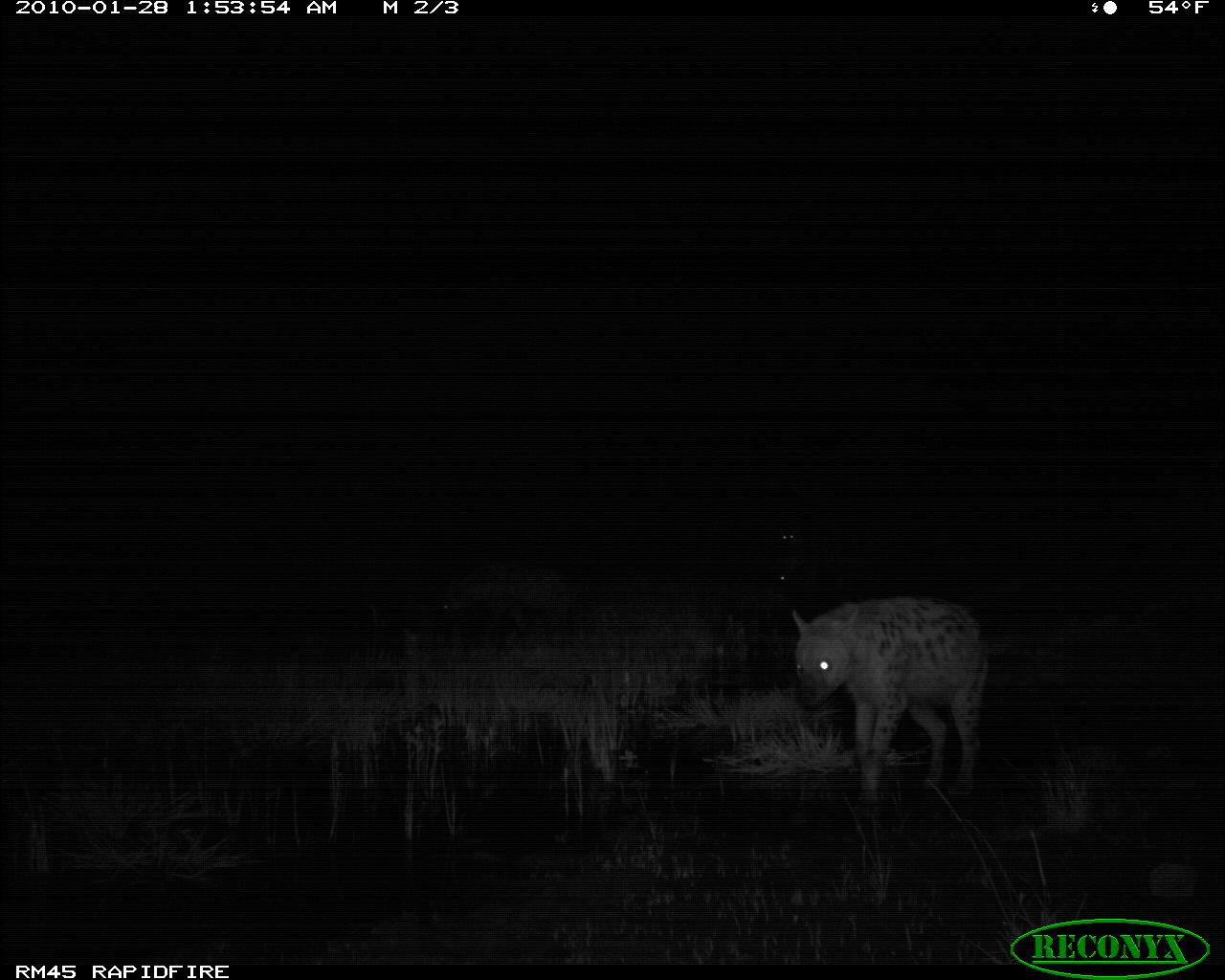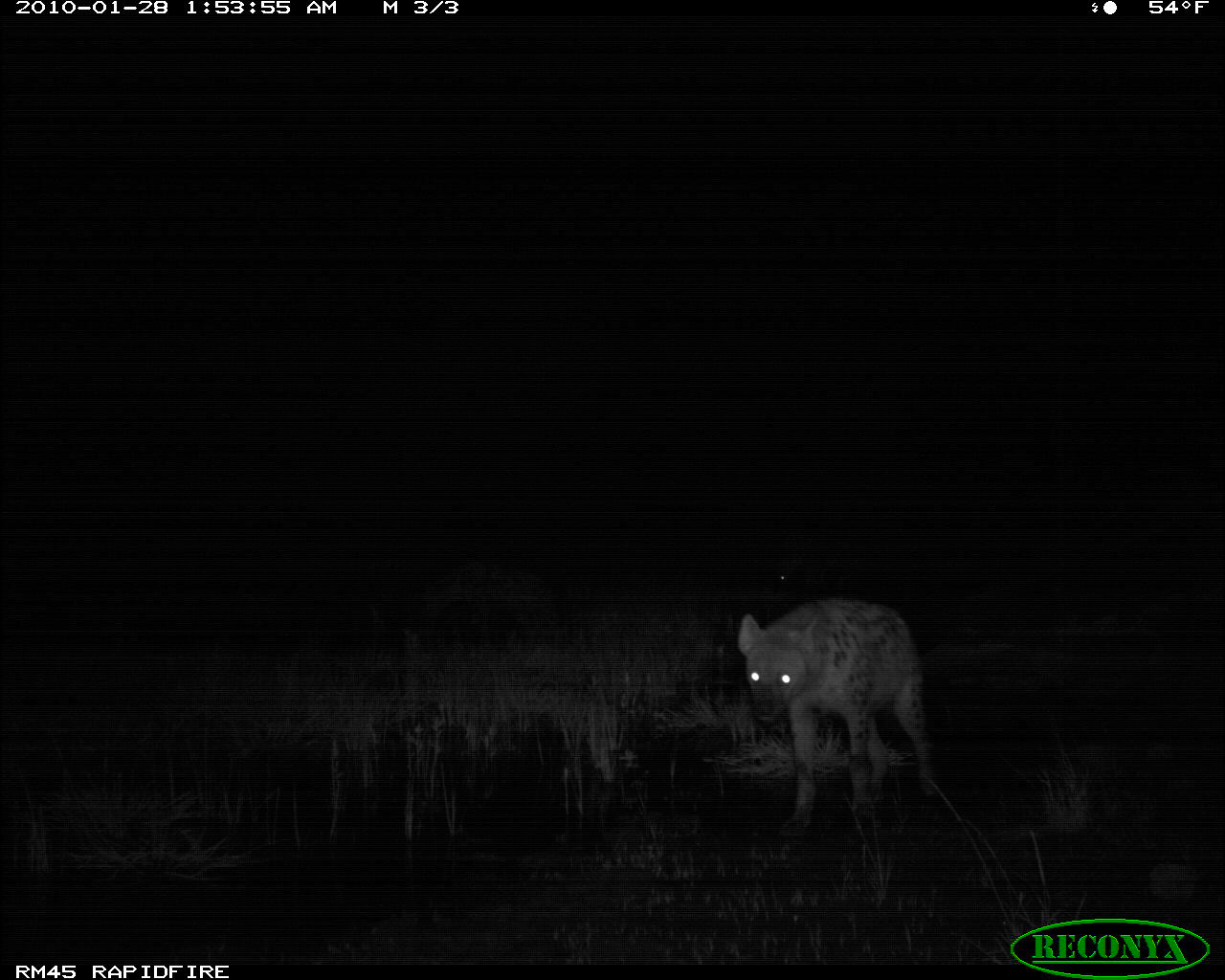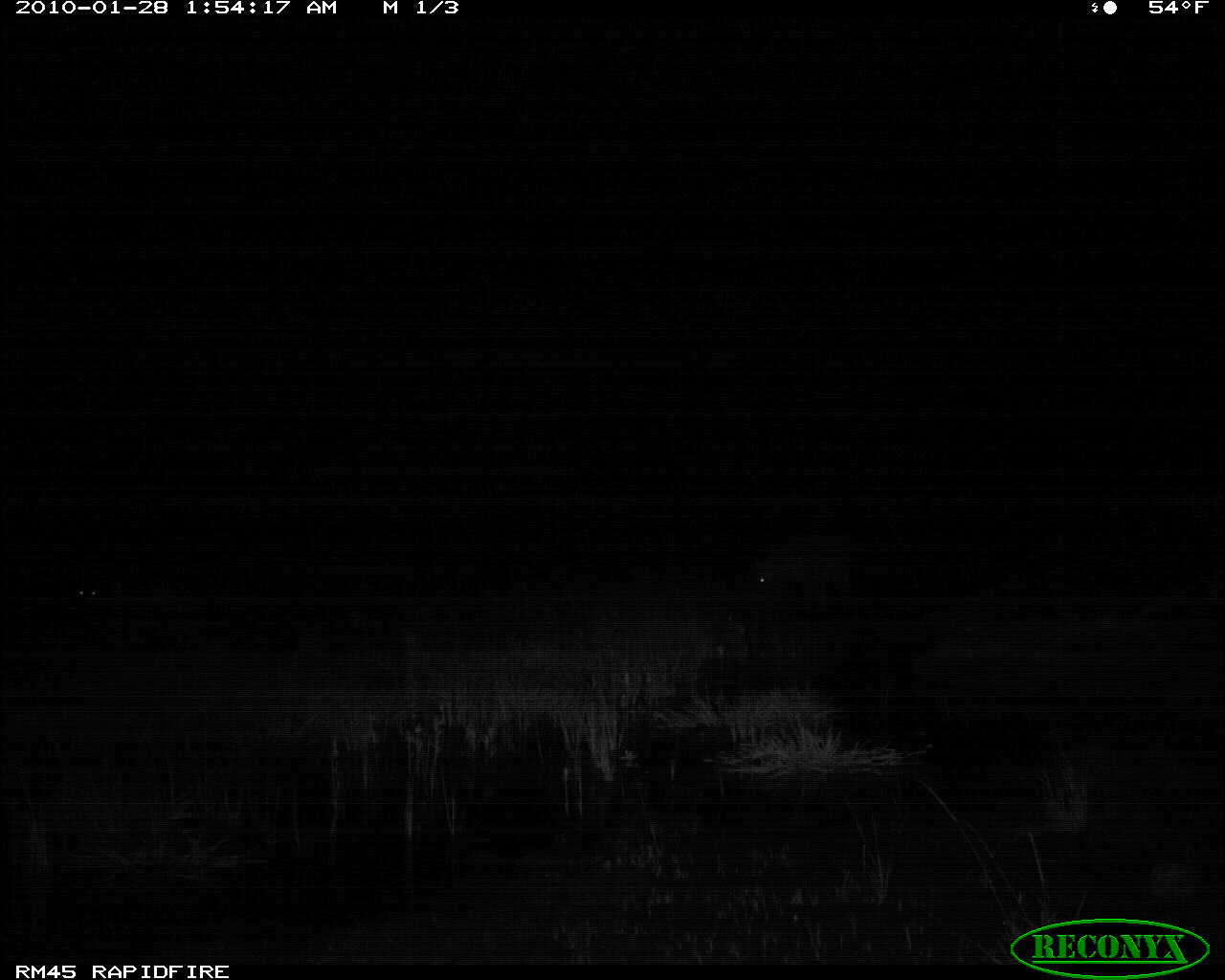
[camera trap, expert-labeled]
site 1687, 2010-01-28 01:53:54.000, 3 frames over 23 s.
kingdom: Animalia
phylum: Chordata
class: Mammalia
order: Carnivora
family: Hyaenidae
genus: Crocuta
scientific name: Crocuta crocuta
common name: spotted hyena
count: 3